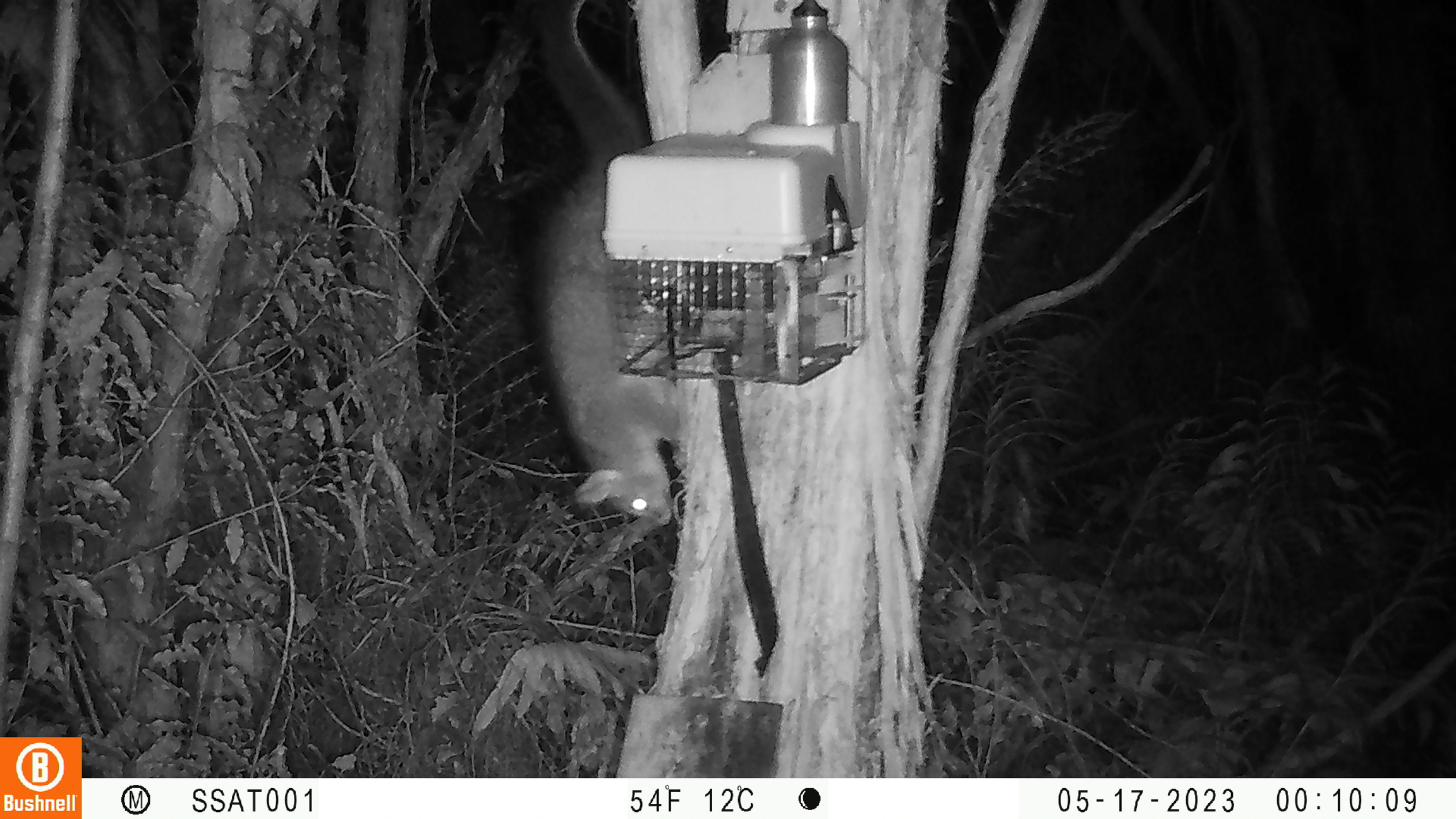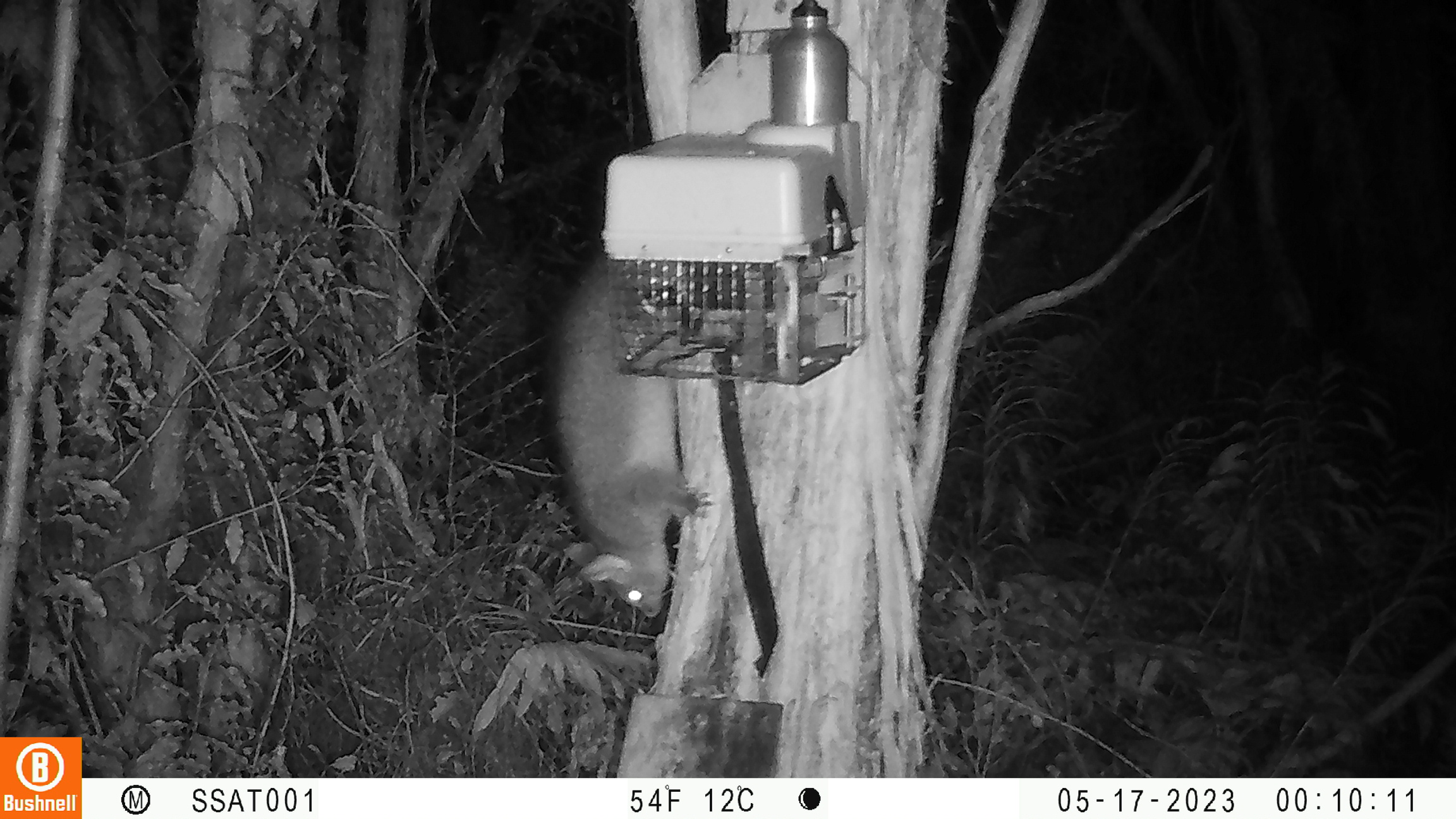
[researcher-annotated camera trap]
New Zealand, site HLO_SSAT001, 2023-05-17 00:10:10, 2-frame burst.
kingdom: Animalia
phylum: Chordata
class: Mammalia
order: Diprotodontia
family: Phalangeridae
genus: Trichosurus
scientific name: Trichosurus vulpecula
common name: common brushtail possum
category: possum